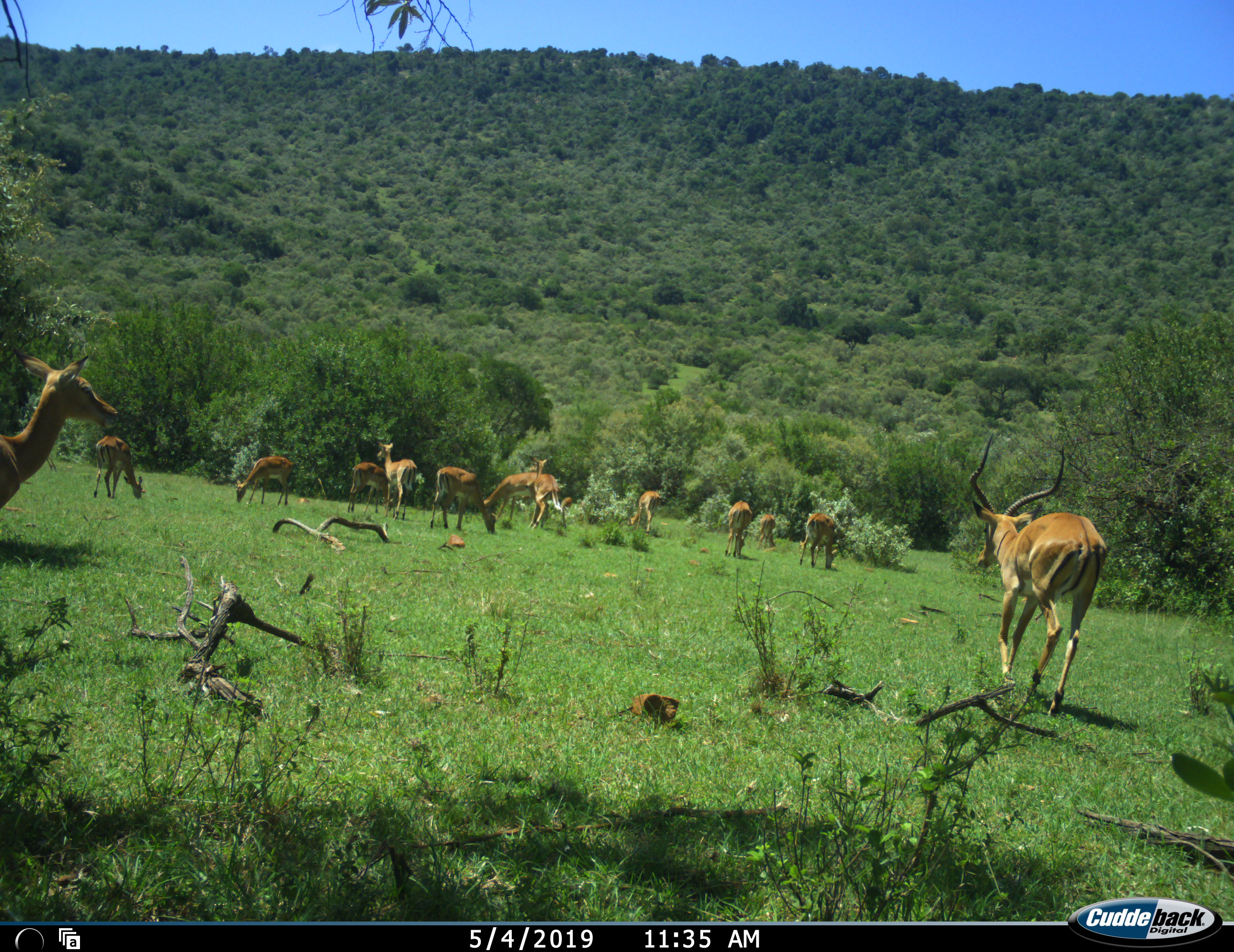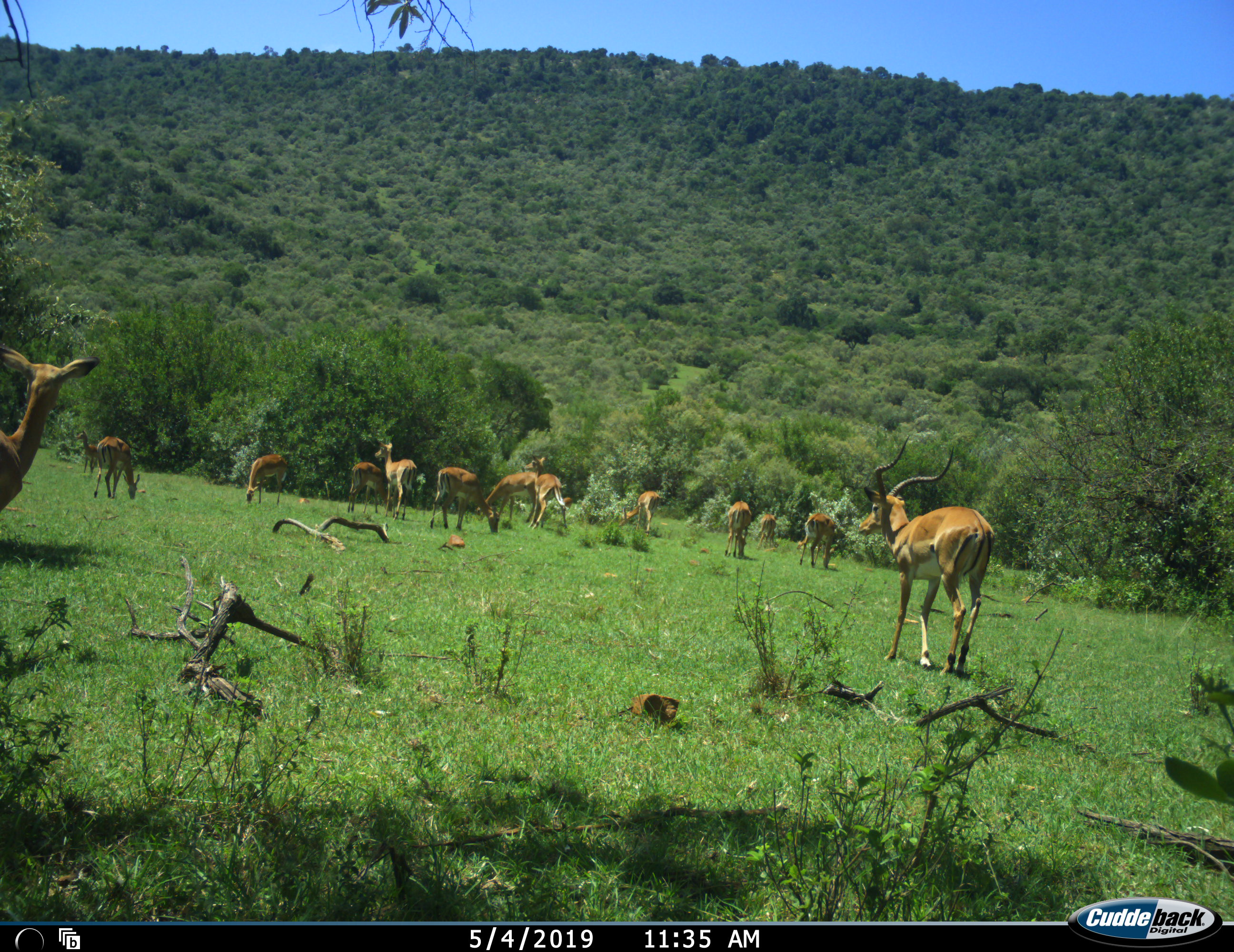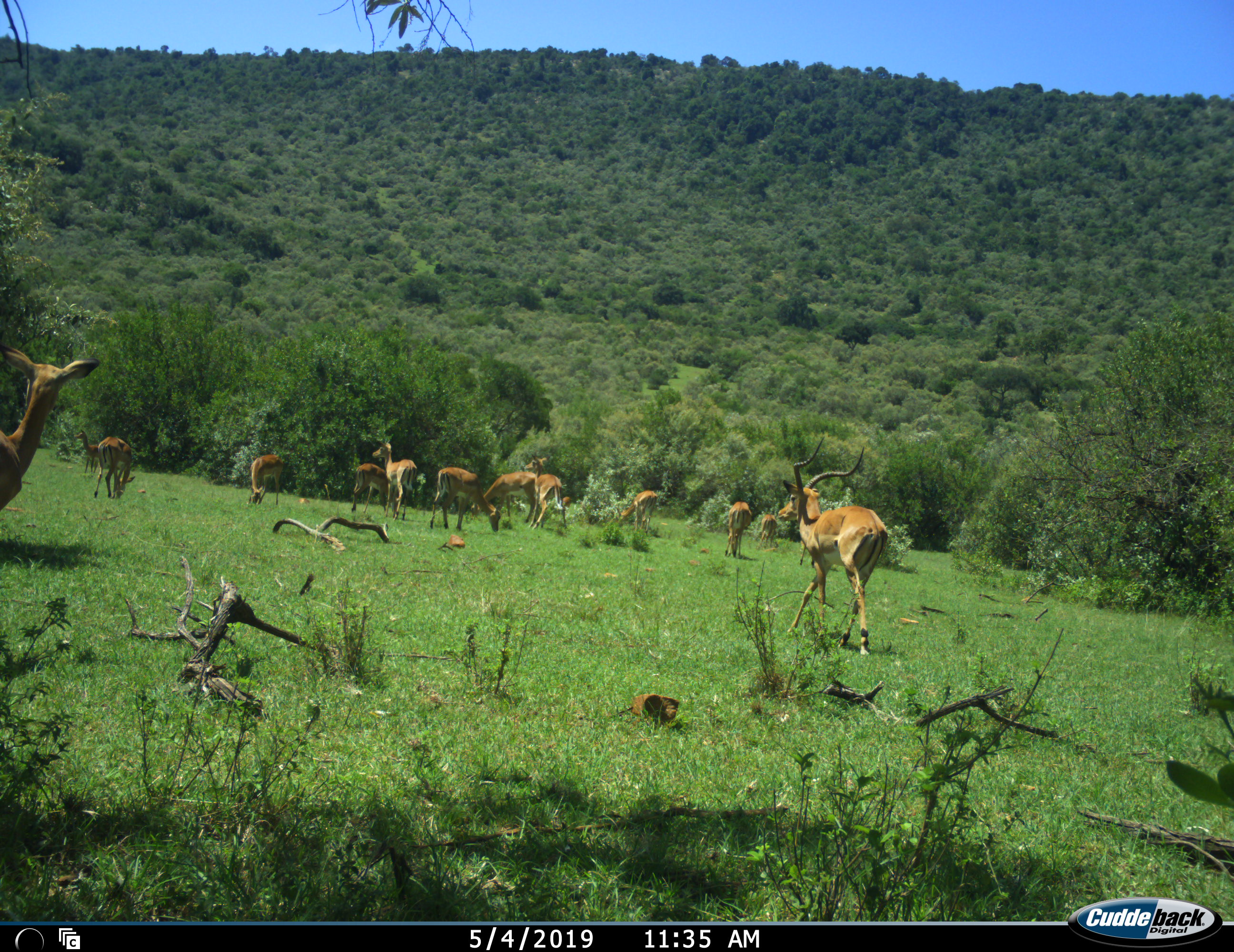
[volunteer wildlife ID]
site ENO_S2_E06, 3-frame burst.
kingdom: Animalia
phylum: Chordata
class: Mammalia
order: Artiodactyla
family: Bovidae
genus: Aepyceros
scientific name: Aepyceros melampus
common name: impala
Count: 11-50.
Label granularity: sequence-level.